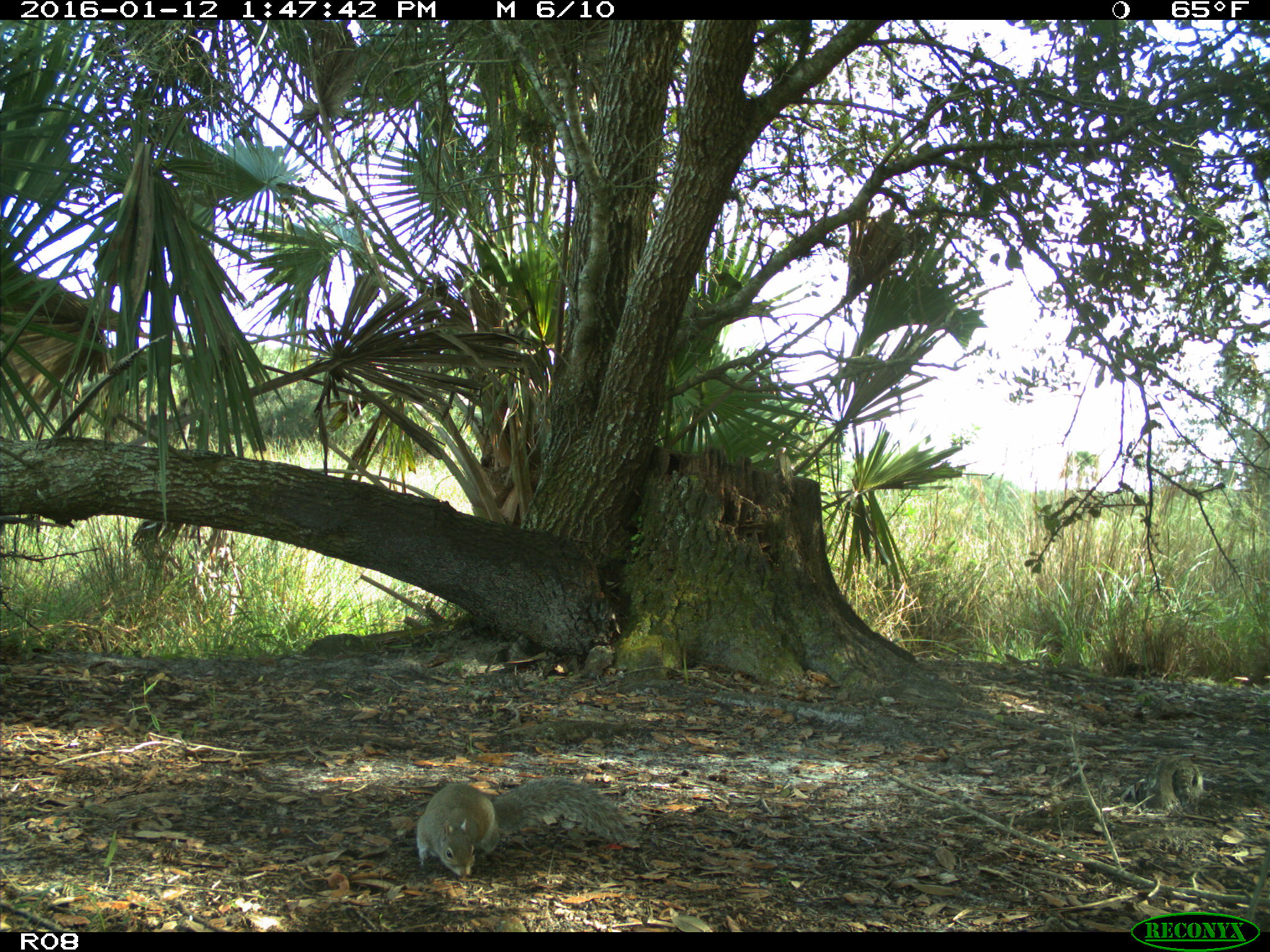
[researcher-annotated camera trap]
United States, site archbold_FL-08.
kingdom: Animalia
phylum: Chordata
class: Mammalia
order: Rodentia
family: Sciuridae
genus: Sciurus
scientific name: Sciurus carolinensis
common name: eastern gray squirrel